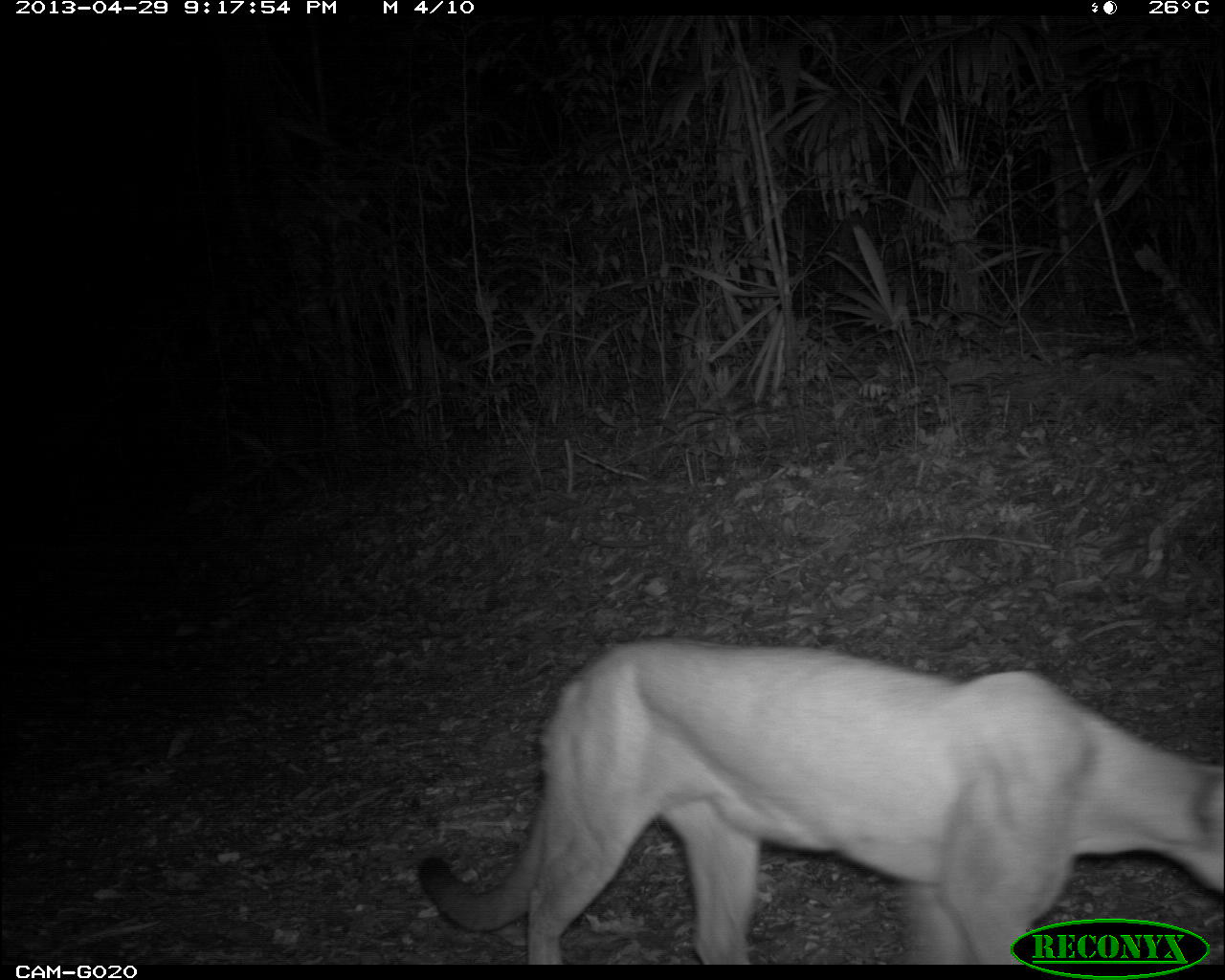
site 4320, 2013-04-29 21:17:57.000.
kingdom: Animalia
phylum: Chordata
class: Mammalia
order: Carnivora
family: Felidae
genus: Puma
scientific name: Puma concolor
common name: mountain lion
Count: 1.